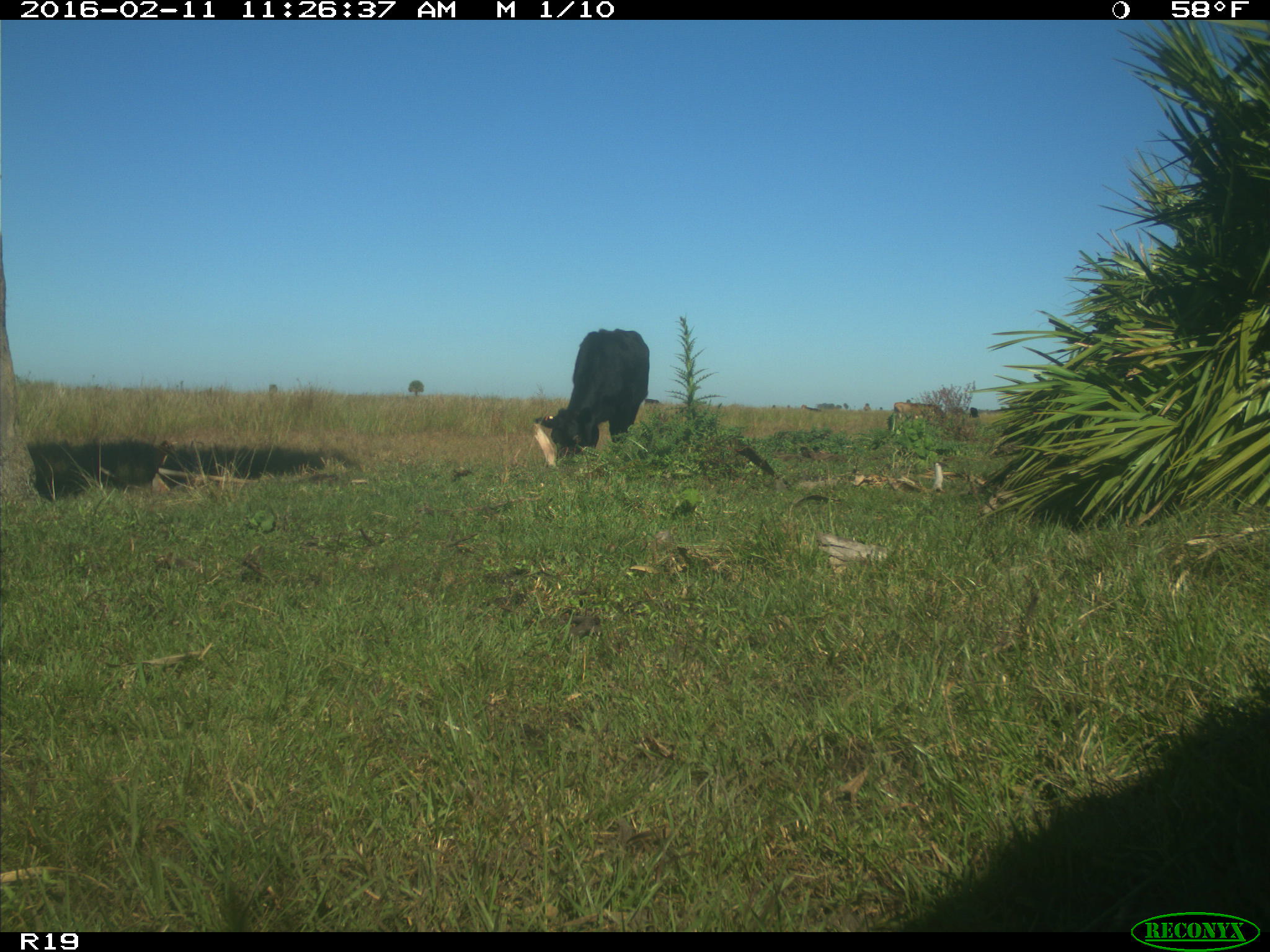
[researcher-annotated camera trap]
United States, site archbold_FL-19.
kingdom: Animalia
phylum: Chordata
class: Mammalia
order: Artiodactyla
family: Bovidae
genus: Bos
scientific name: Bos taurus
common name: domestic cow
Bos taurus (domestic cow).